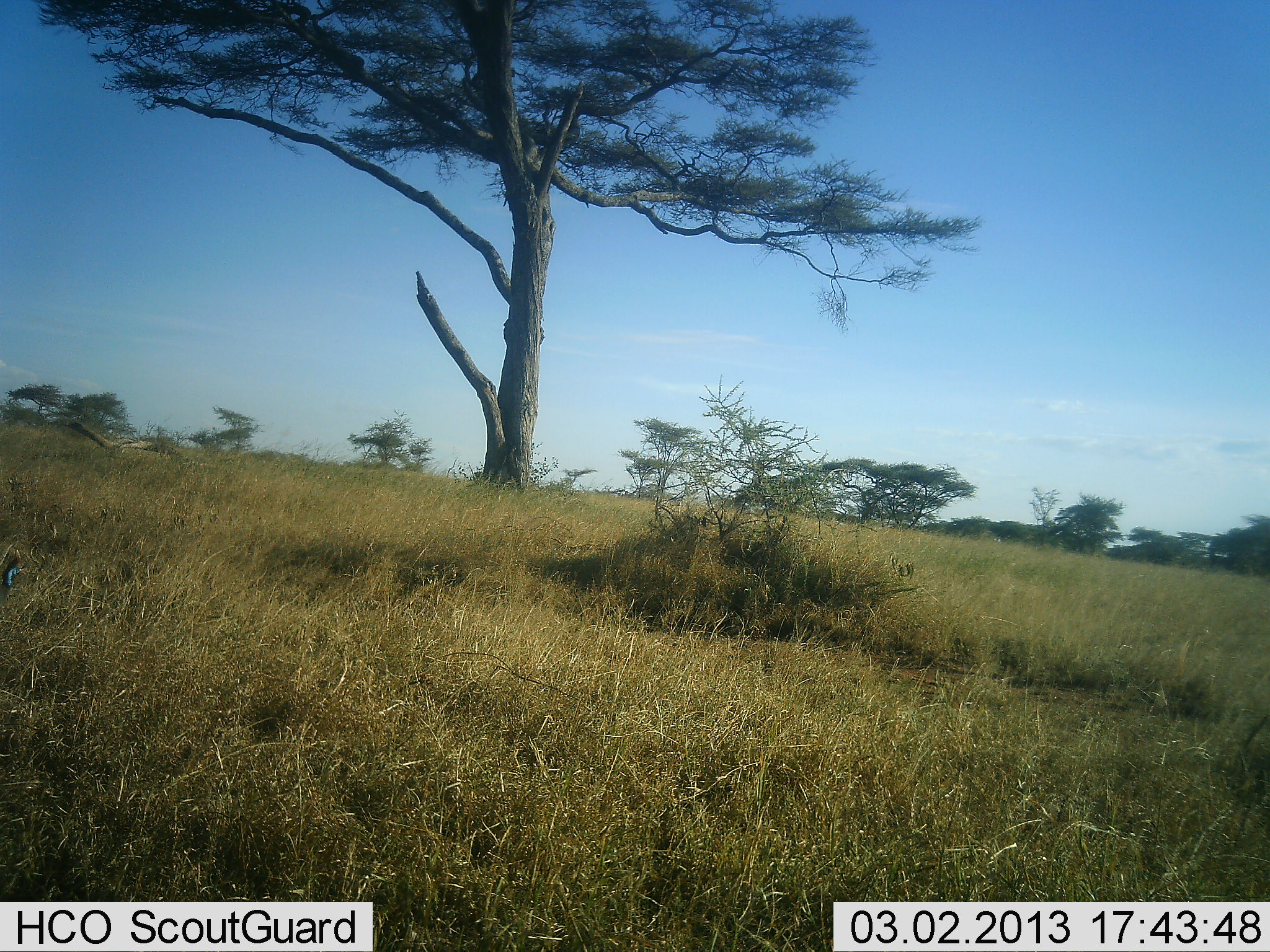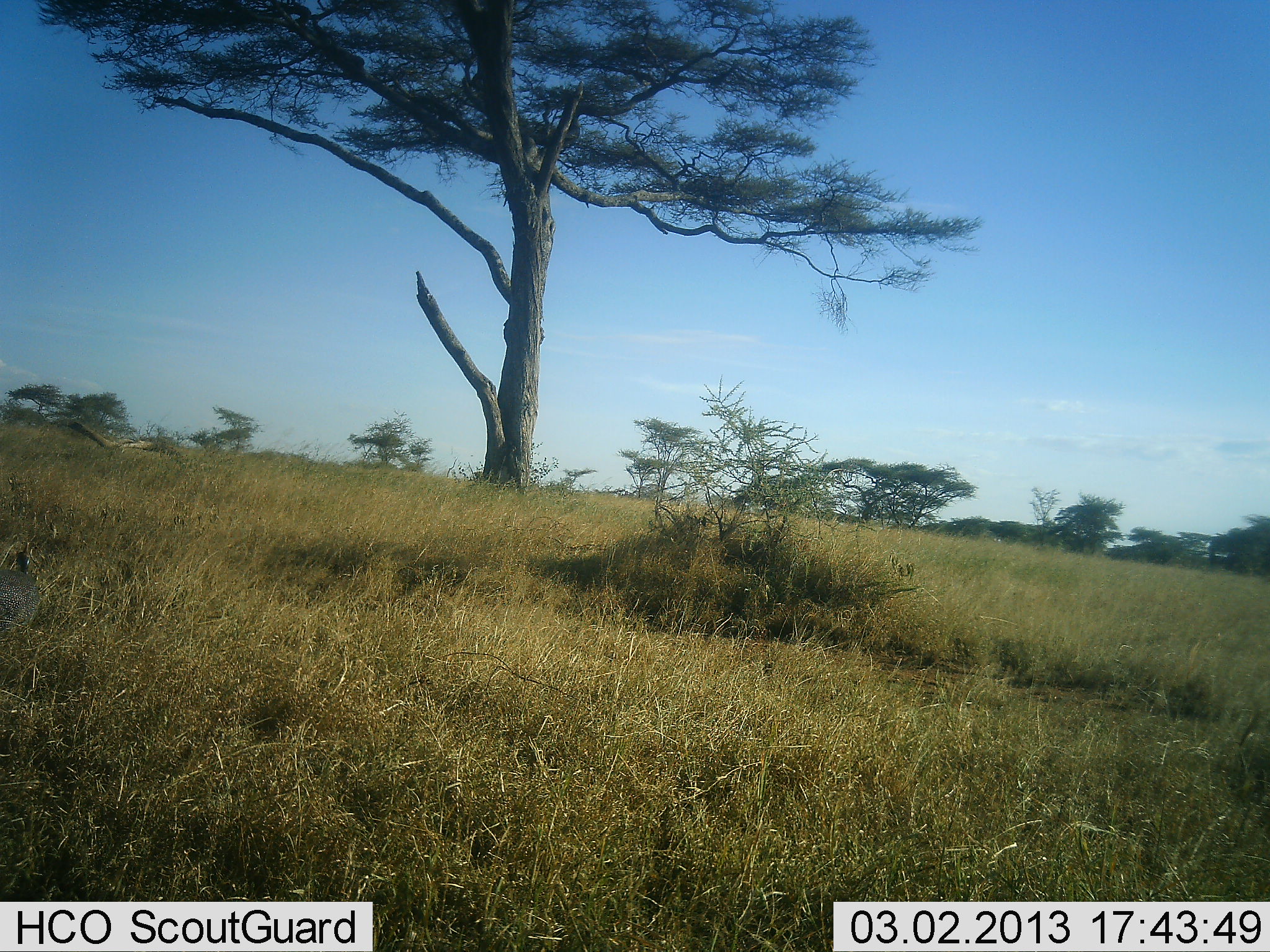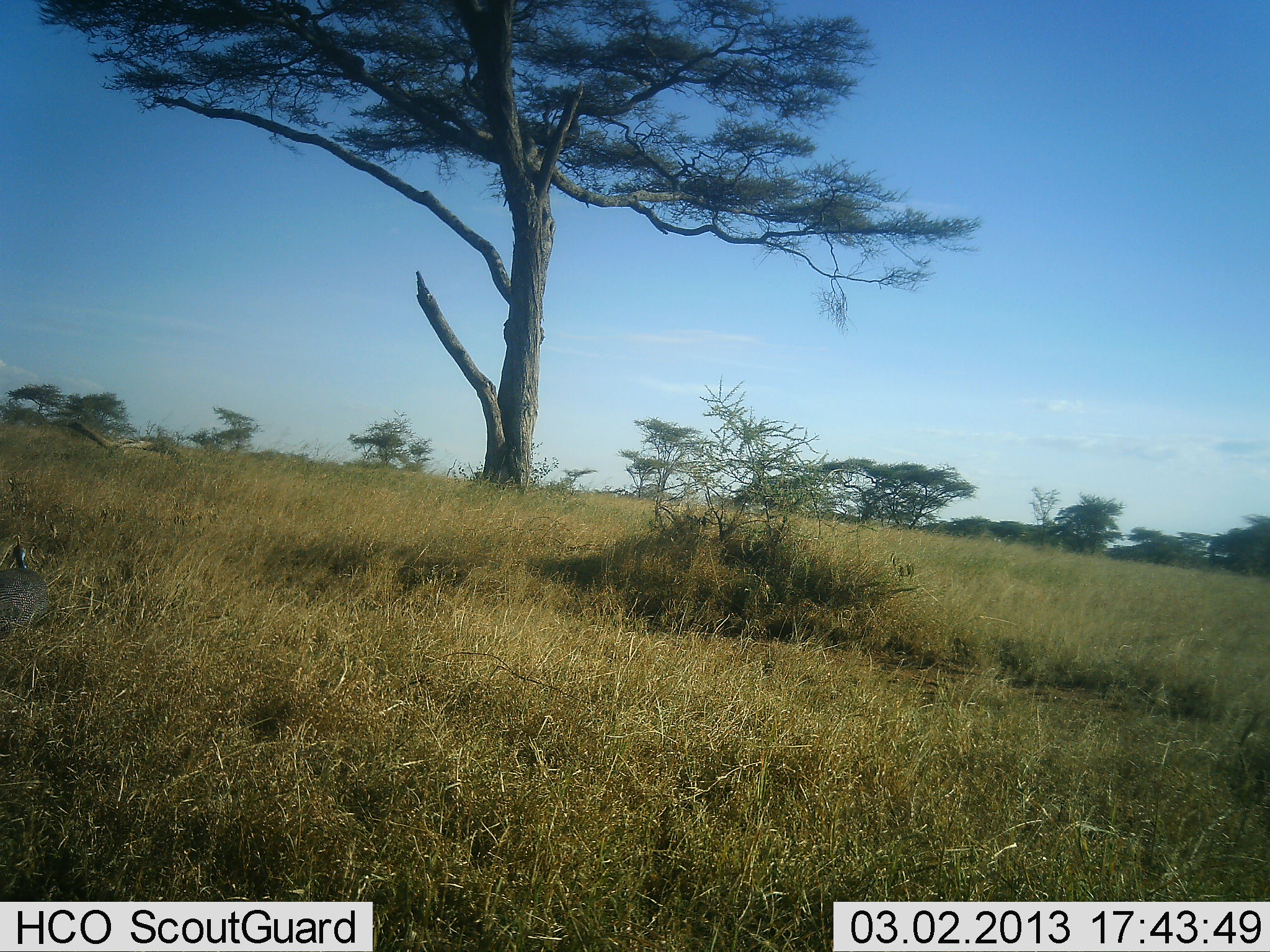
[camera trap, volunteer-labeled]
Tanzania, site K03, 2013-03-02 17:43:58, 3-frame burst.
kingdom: Animalia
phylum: Chordata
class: Aves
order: Galliformes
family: Numididae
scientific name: Numididae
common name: guinea fowl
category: guineafowl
Guineafowl (guinea fowl) (Numididae), count 1. Behavior (volunteer vote fractions): standing 21%, resting 0%, moving 79%, interacting 0%. Young present (vote fraction): 0%. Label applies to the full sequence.